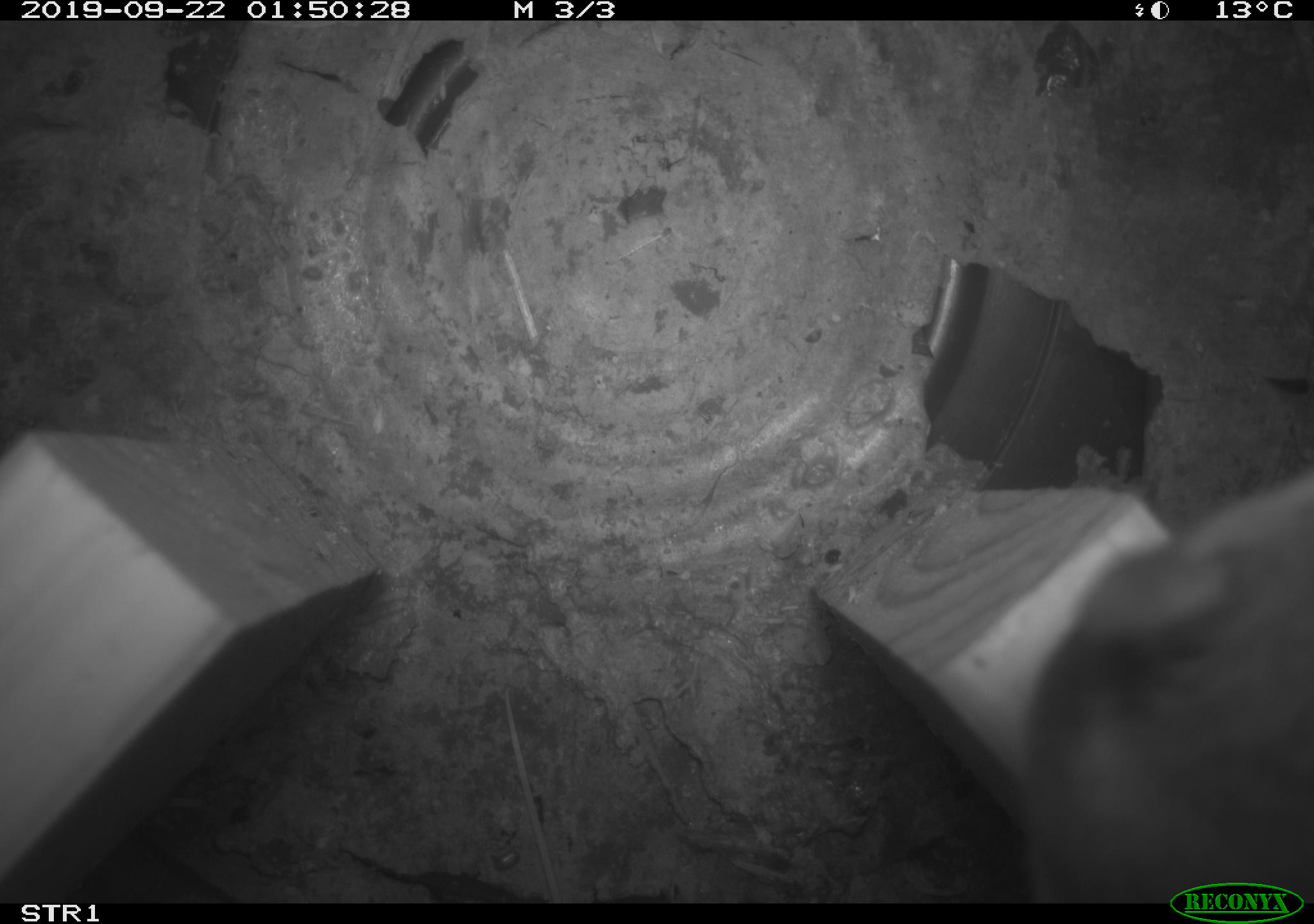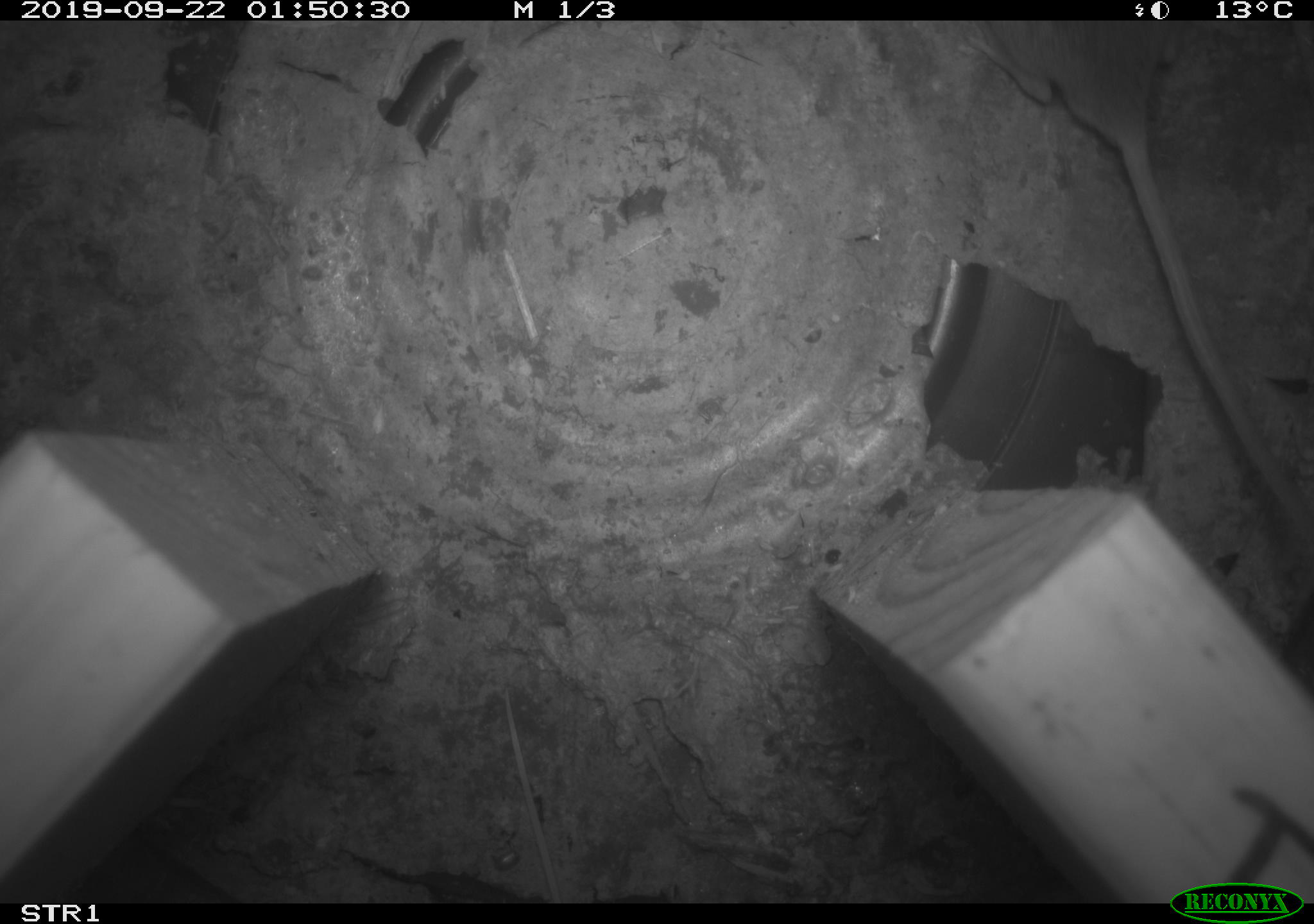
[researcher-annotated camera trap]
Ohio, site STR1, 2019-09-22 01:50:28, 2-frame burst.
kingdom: Animalia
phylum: Chordata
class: Mammalia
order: Rodentia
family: Cricetidae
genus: Peromyscus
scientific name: Peromyscus leucopus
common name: white-footed mouse